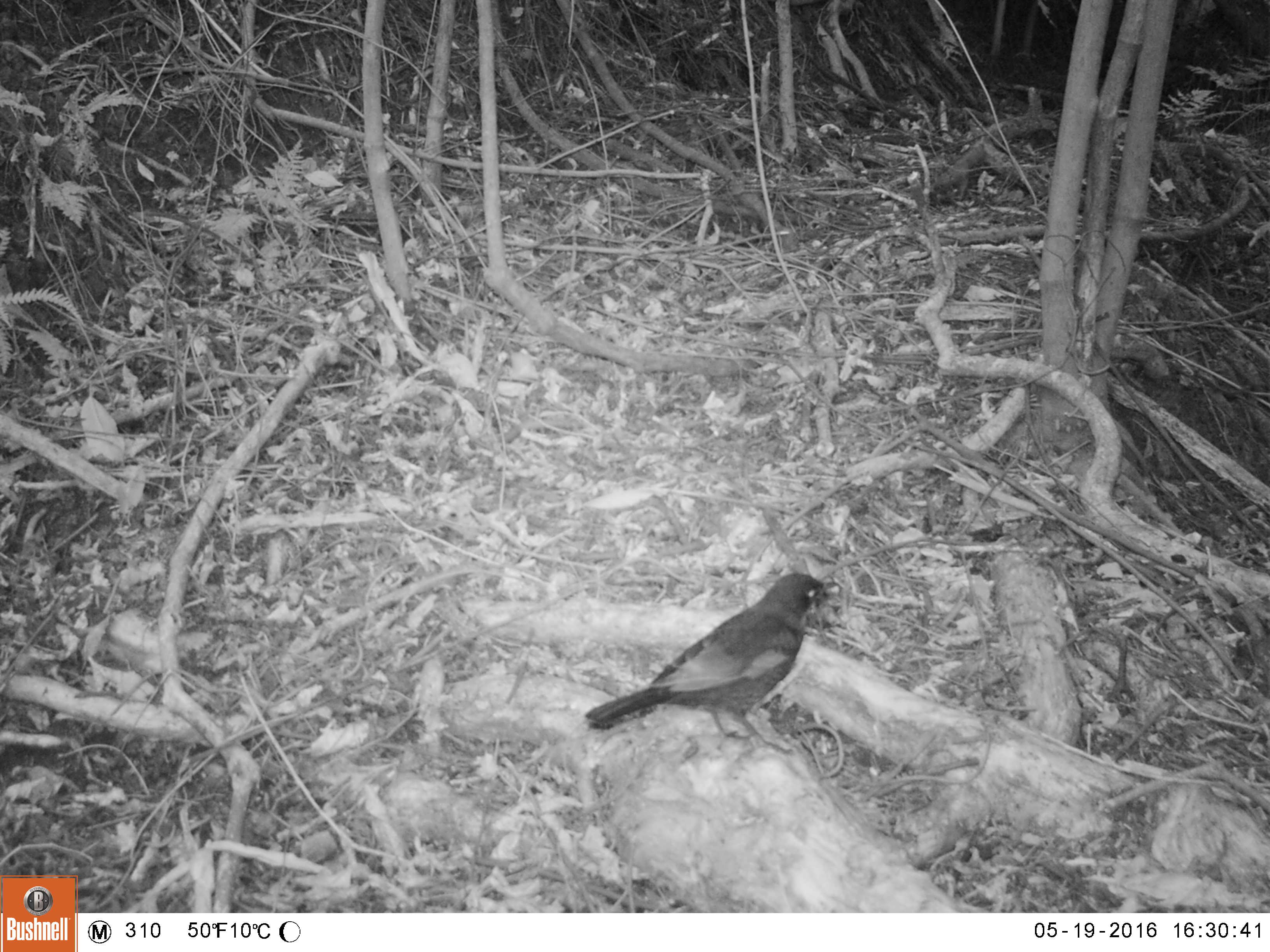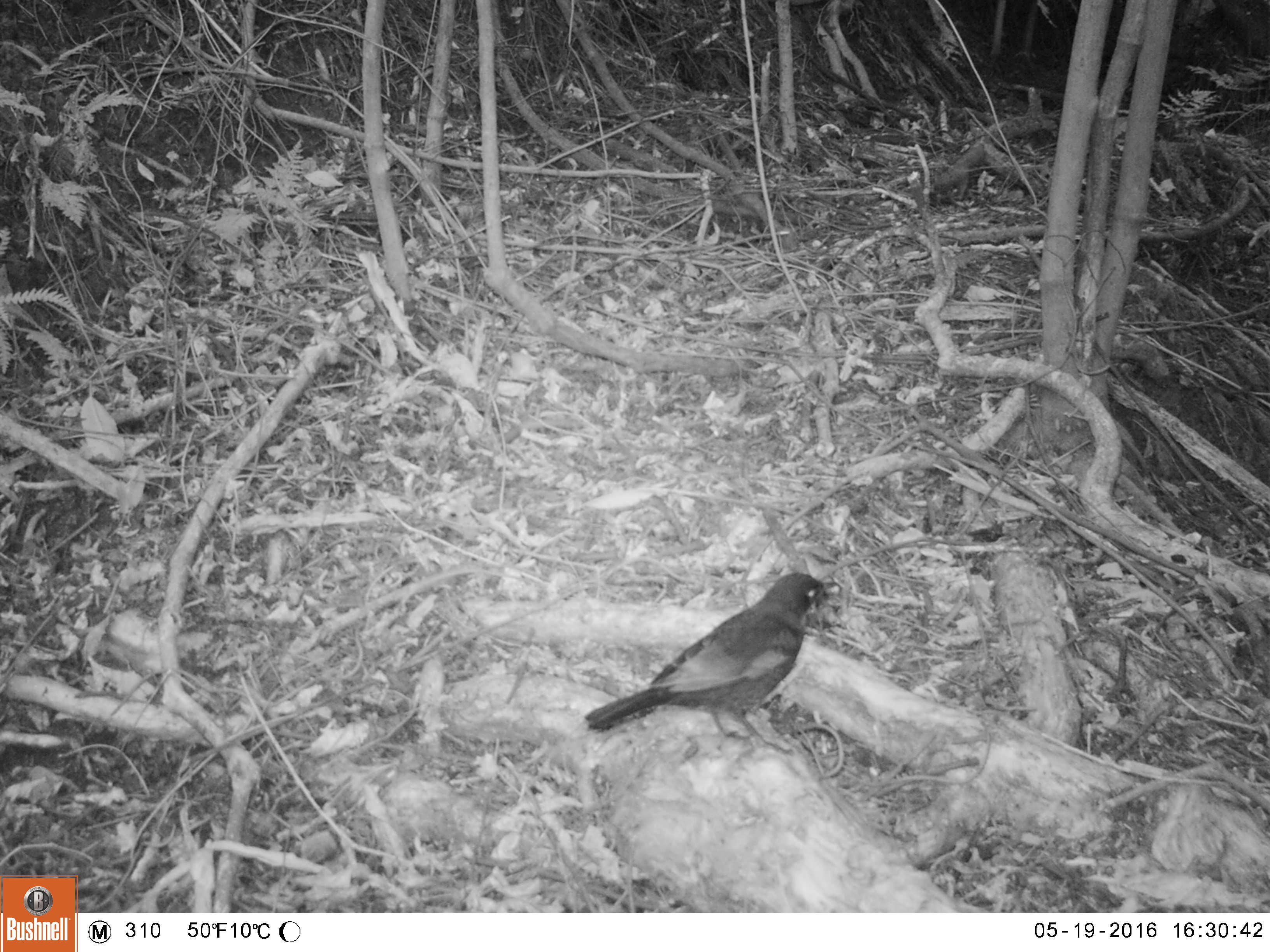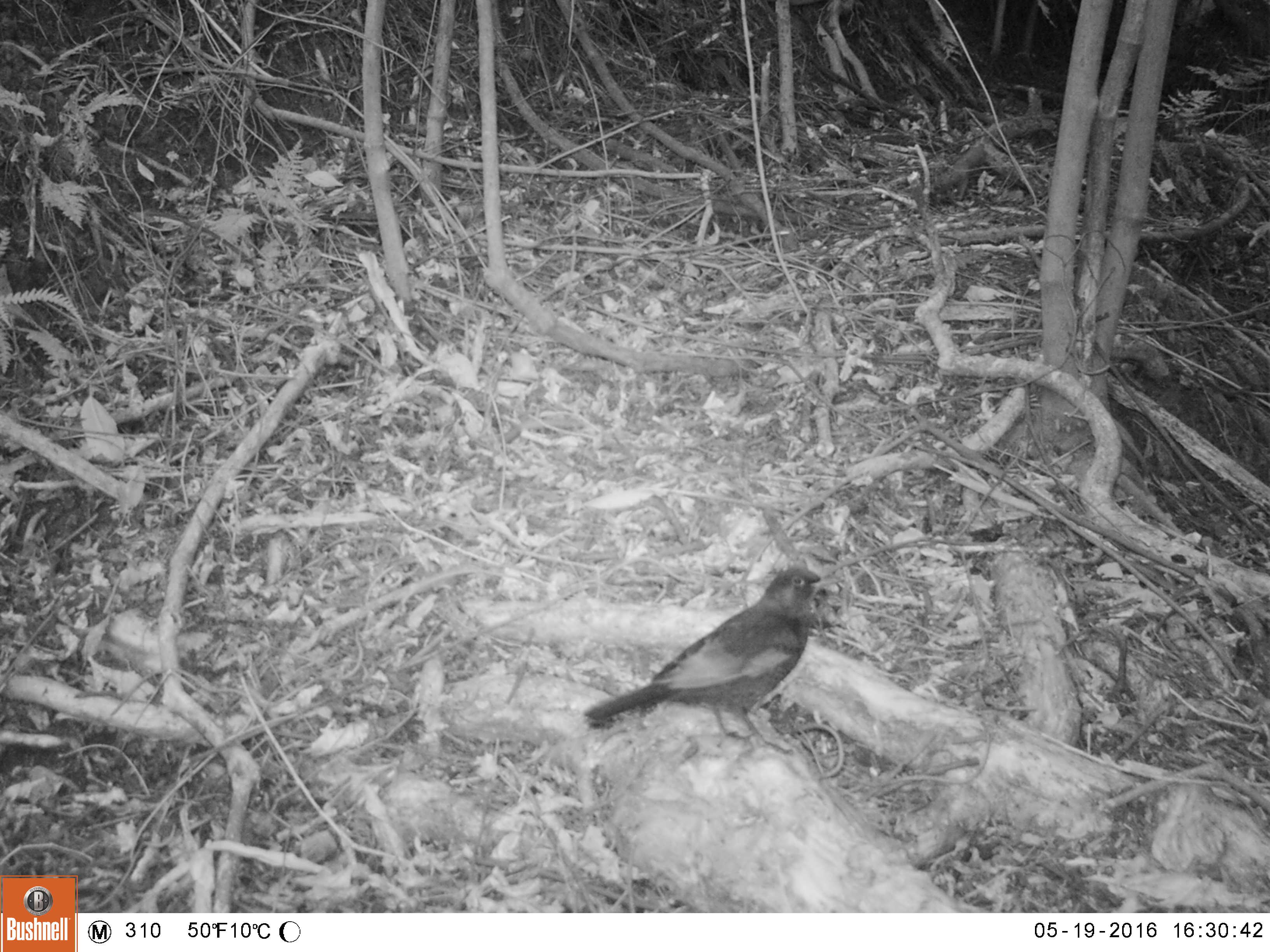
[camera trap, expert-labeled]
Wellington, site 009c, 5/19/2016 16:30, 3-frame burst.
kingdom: Animalia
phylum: Chordata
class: Aves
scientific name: Aves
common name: bird